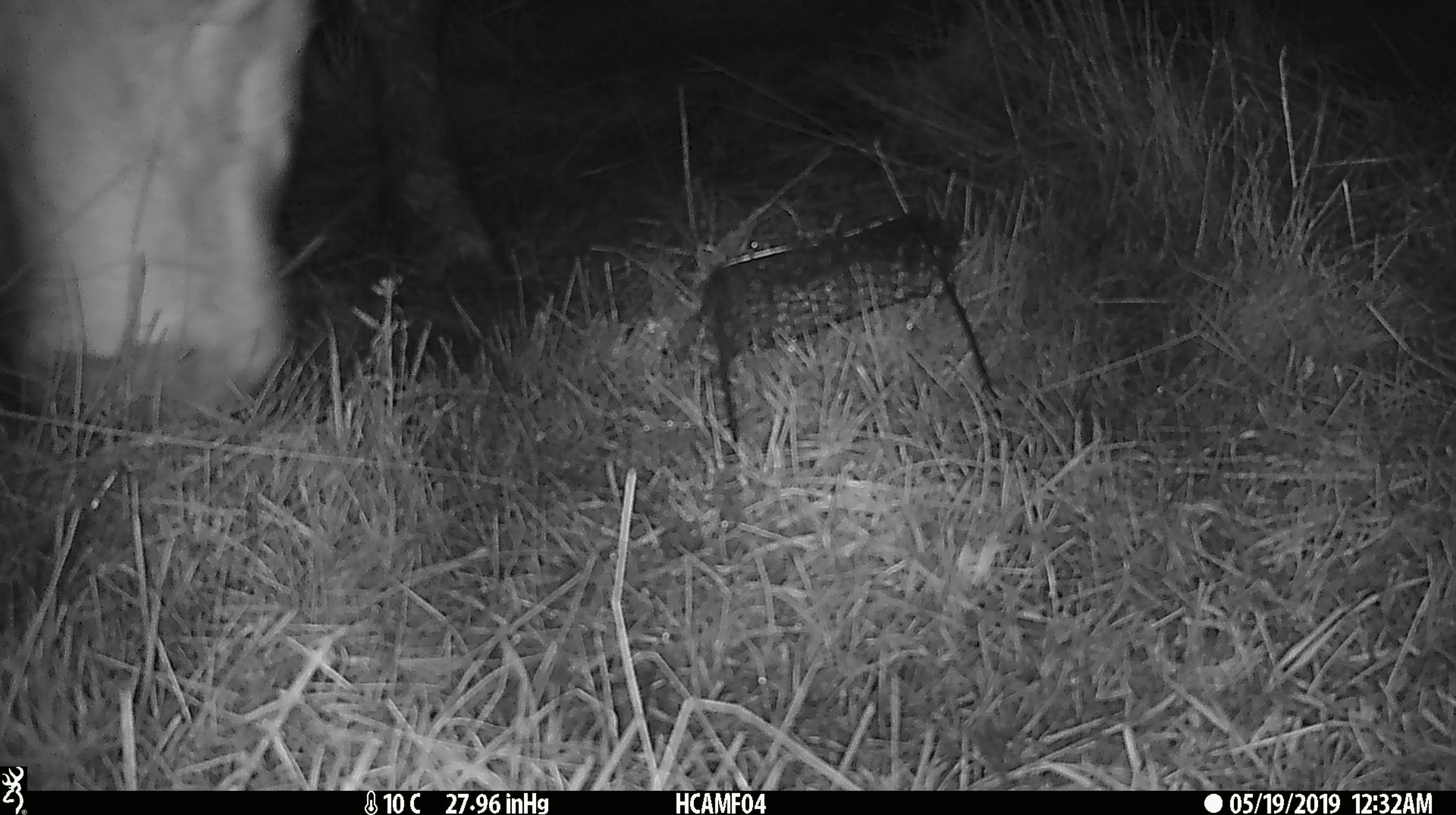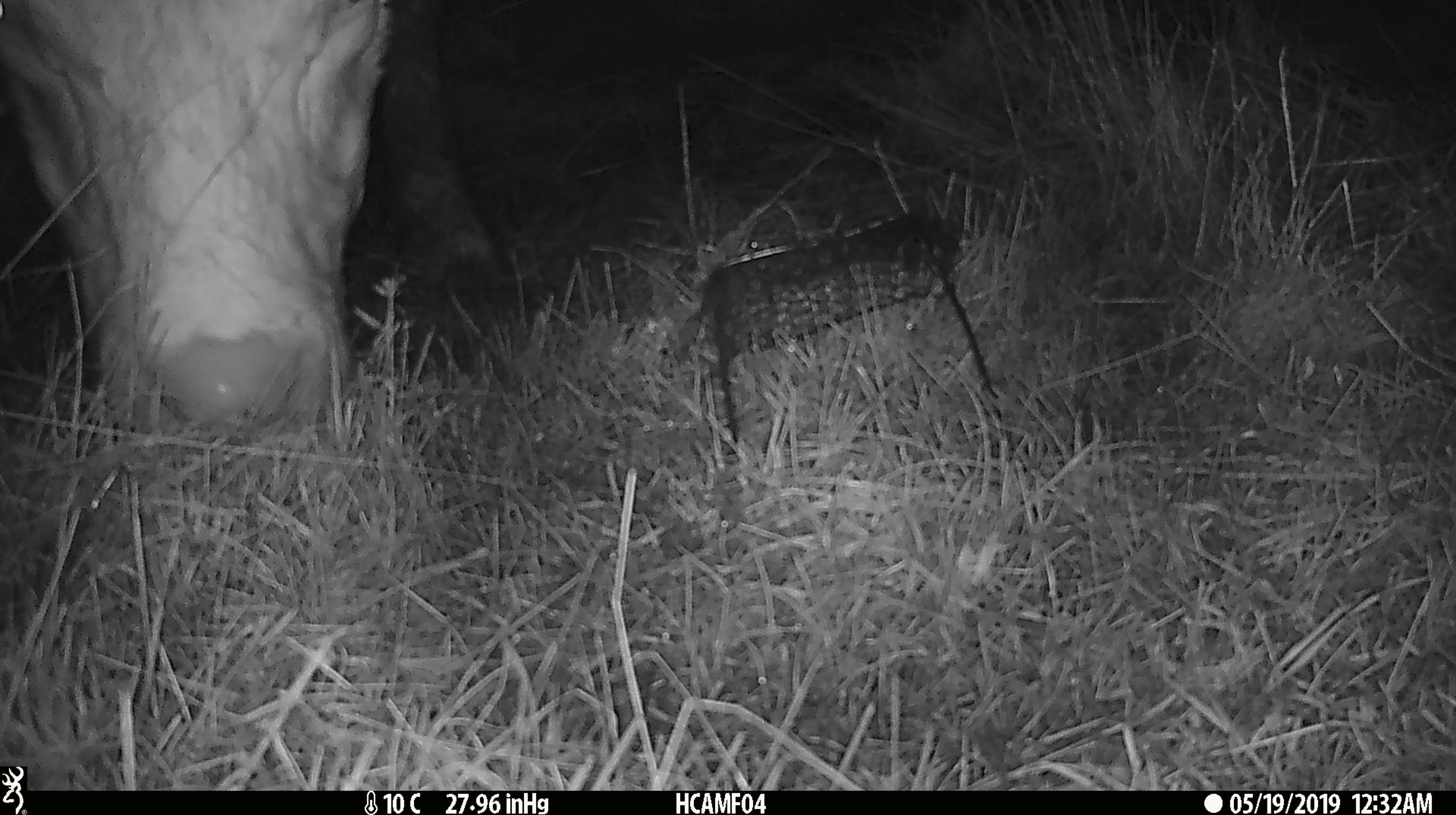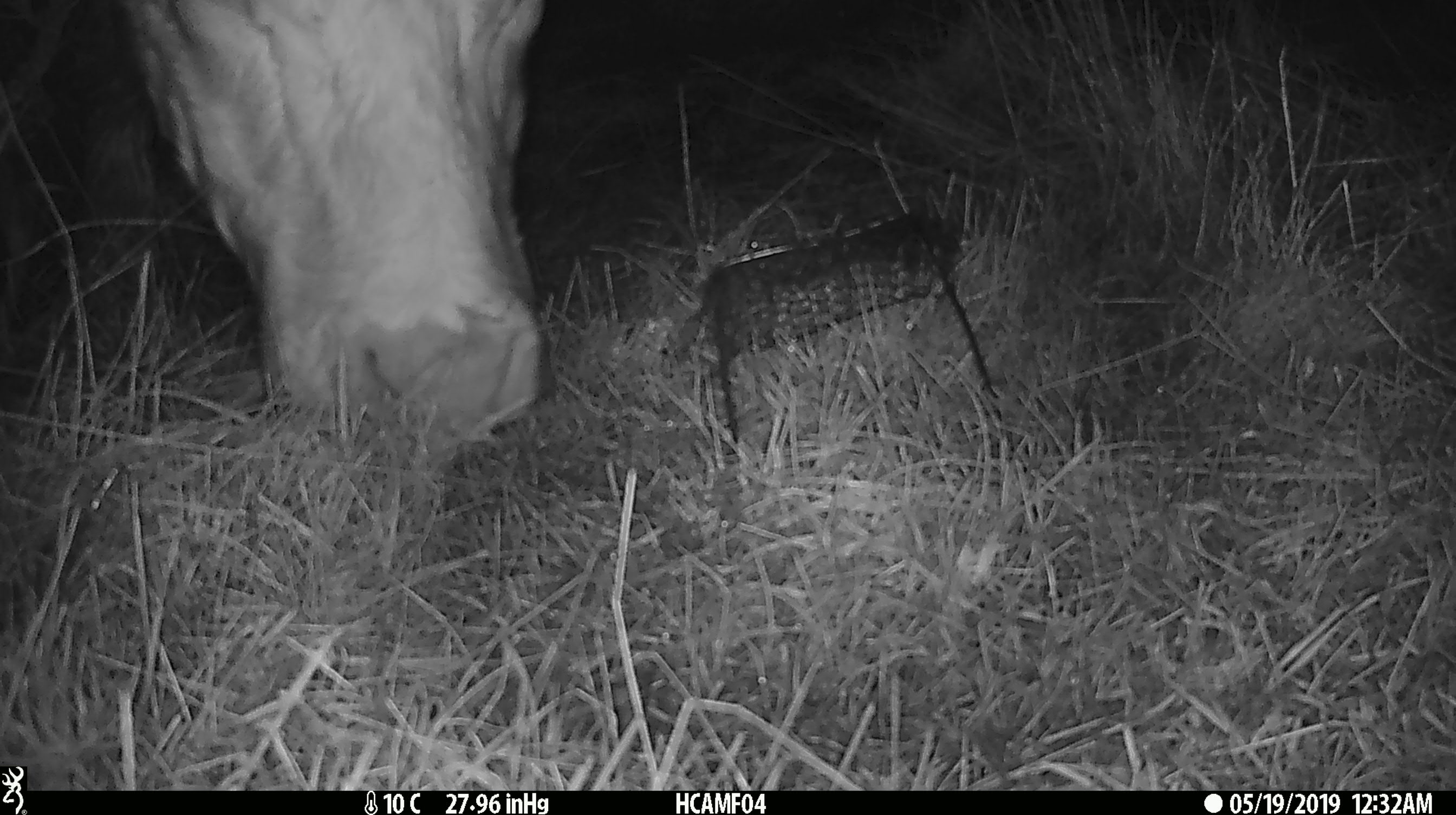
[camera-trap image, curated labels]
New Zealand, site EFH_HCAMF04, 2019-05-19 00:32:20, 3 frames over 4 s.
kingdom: Animalia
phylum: Chordata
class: Mammalia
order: Artiodactyla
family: Bovidae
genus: Bos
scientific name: Bos taurus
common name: domestic cow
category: cow